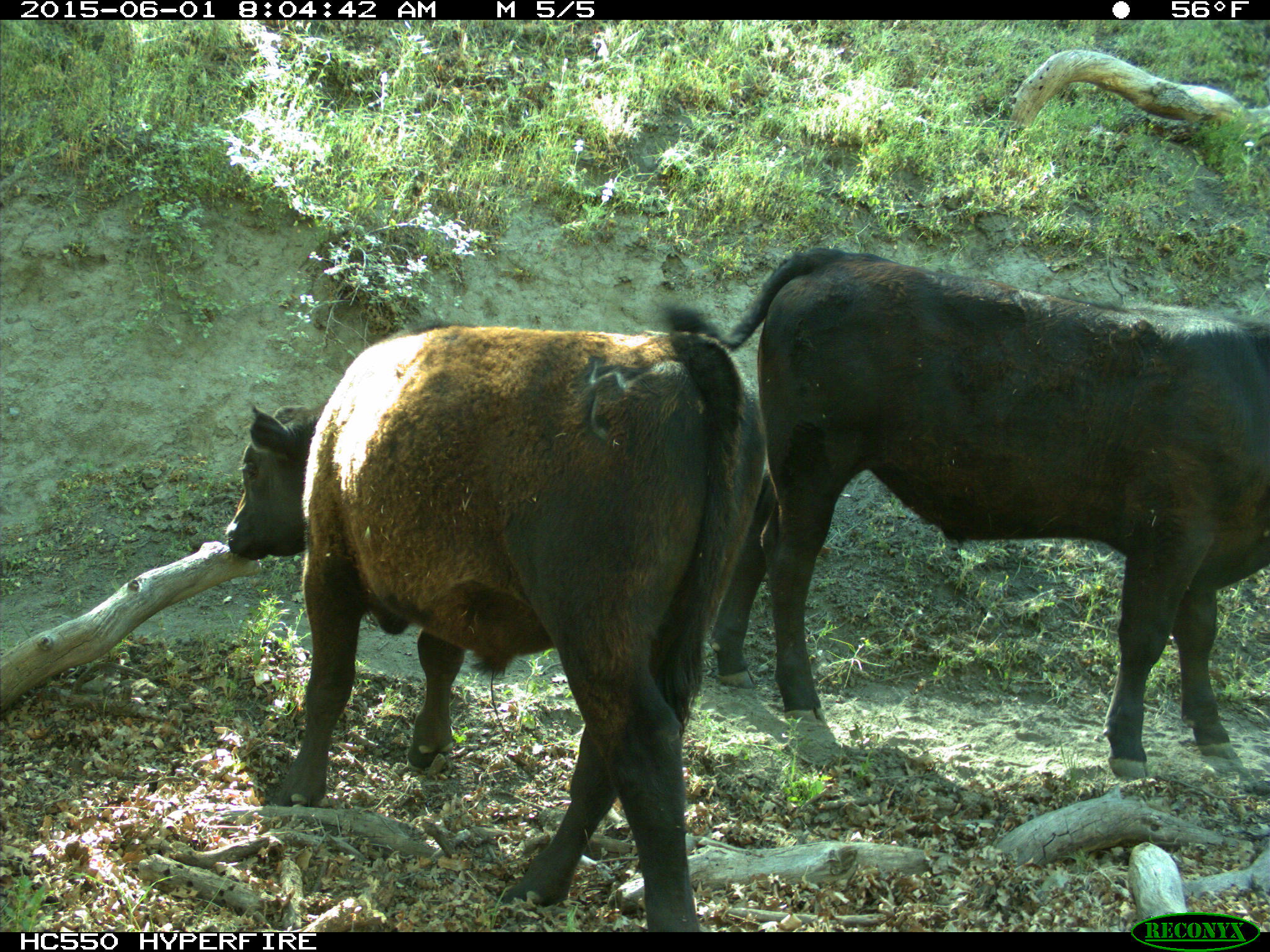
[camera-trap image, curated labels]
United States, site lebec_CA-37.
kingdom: Animalia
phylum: Chordata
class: Mammalia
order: Artiodactyla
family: Bovidae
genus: Bos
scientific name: Bos taurus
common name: domestic cow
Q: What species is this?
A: Bos taurus (domestic cow).